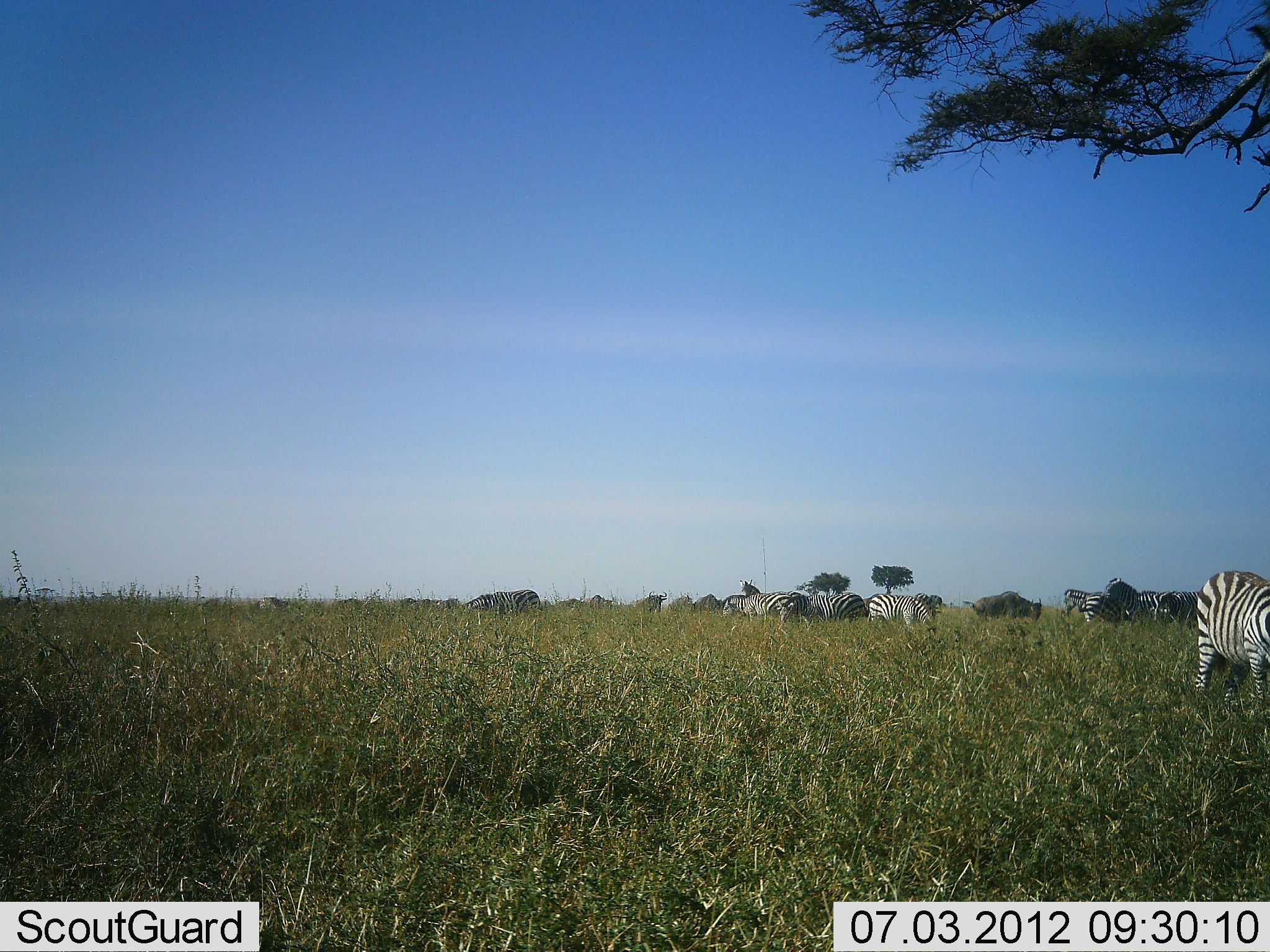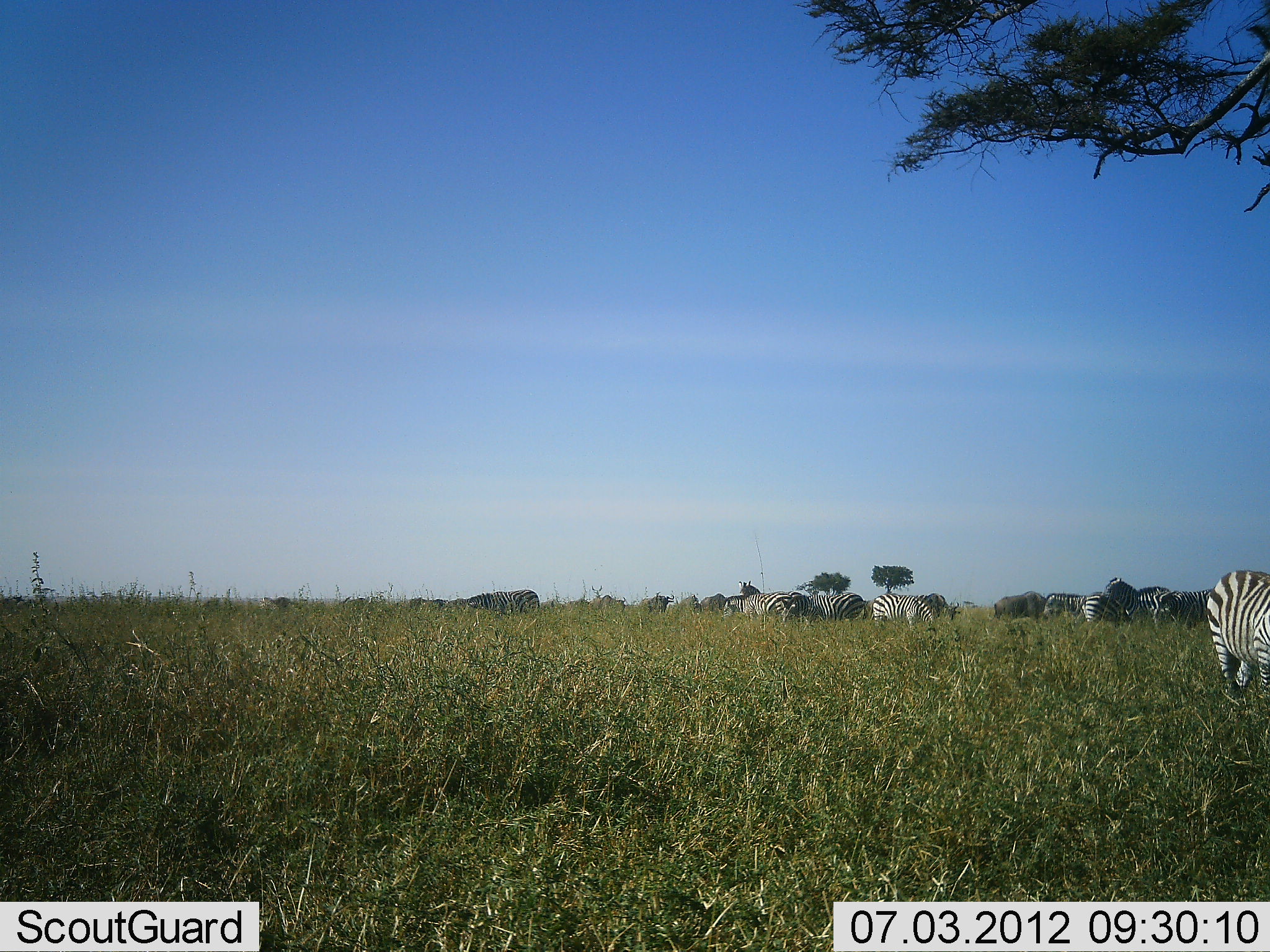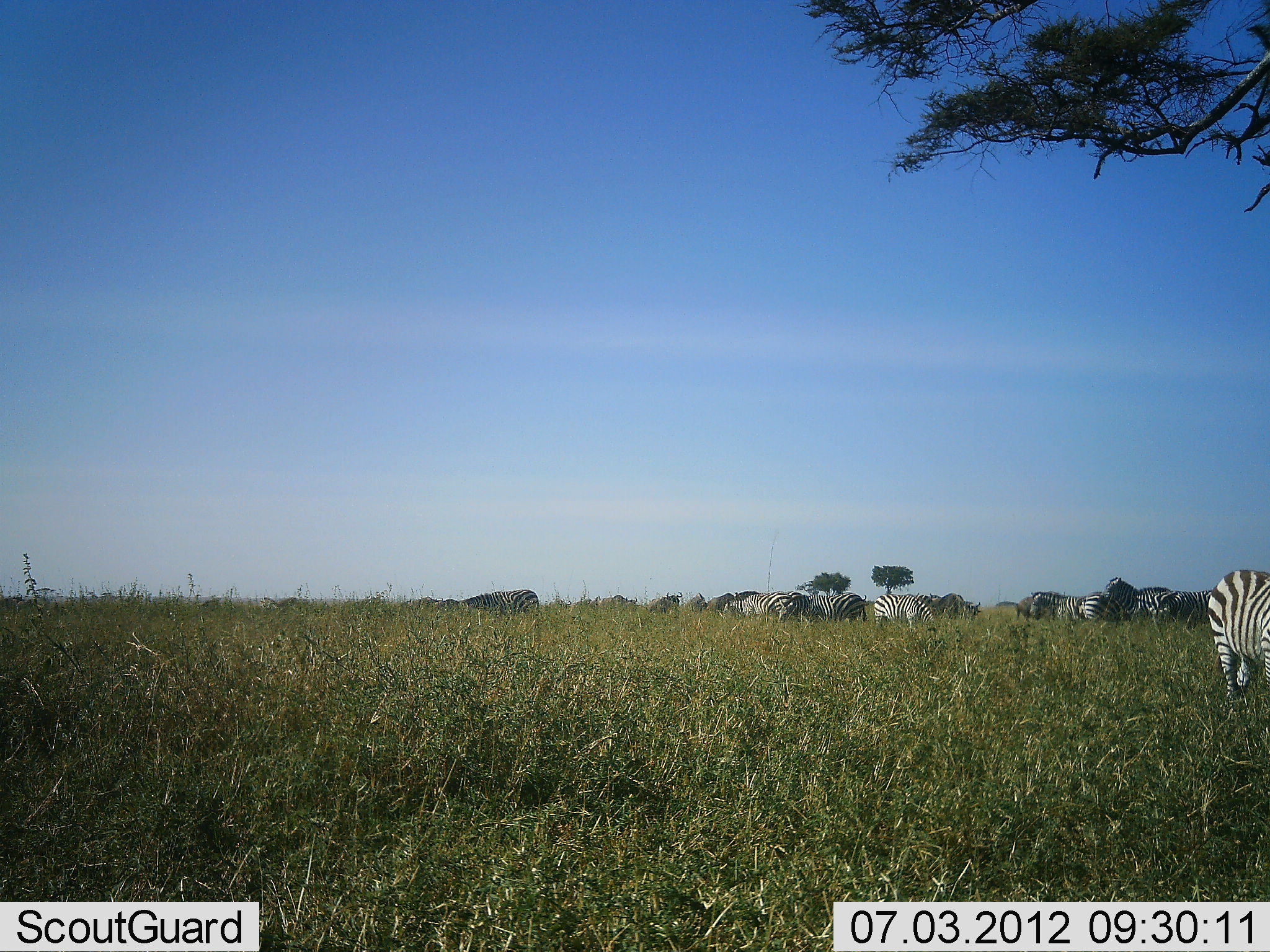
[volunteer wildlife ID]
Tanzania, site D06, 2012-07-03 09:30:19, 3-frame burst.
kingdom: Animalia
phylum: Chordata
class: Mammalia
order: Artiodactyla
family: Bovidae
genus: Connochaetes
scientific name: Connochaetes taurinus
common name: blue wildebeest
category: wildebeest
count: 5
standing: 30%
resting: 0%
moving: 80%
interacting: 0%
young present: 0%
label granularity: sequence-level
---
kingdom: Animalia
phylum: Chordata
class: Mammalia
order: Perissodactyla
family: Equidae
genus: Equus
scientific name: Equus quagga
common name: plains zebra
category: zebra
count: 11-50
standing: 40%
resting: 20%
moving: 47%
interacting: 0%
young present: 0%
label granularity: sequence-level